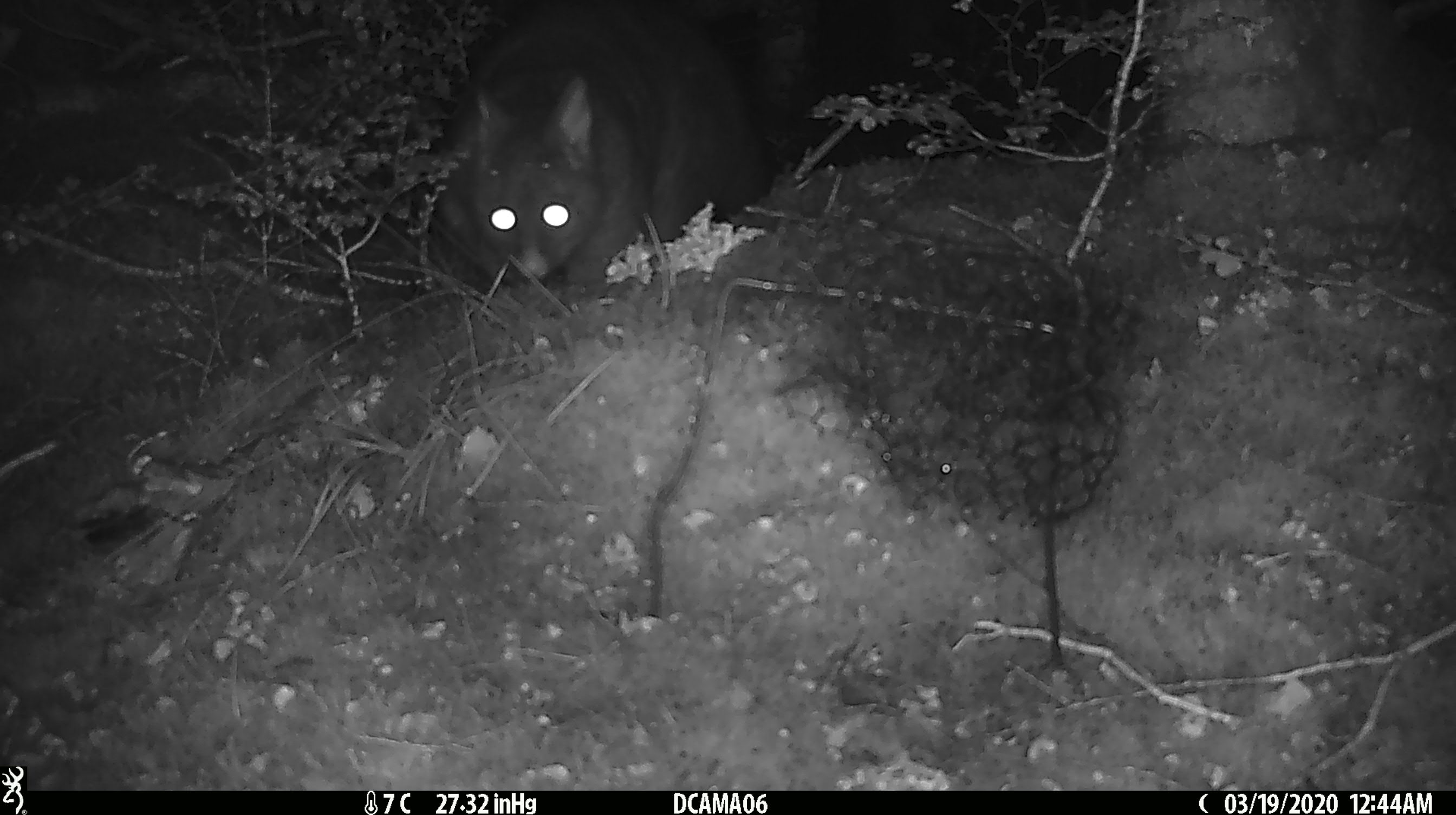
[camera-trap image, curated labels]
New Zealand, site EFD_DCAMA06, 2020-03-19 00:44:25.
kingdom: Animalia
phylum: Chordata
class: Mammalia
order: Diprotodontia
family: Phalangeridae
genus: Trichosurus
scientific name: Trichosurus vulpecula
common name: common brushtail possum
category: possum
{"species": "possum (common brushtail possum) (Trichosurus vulpecula)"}